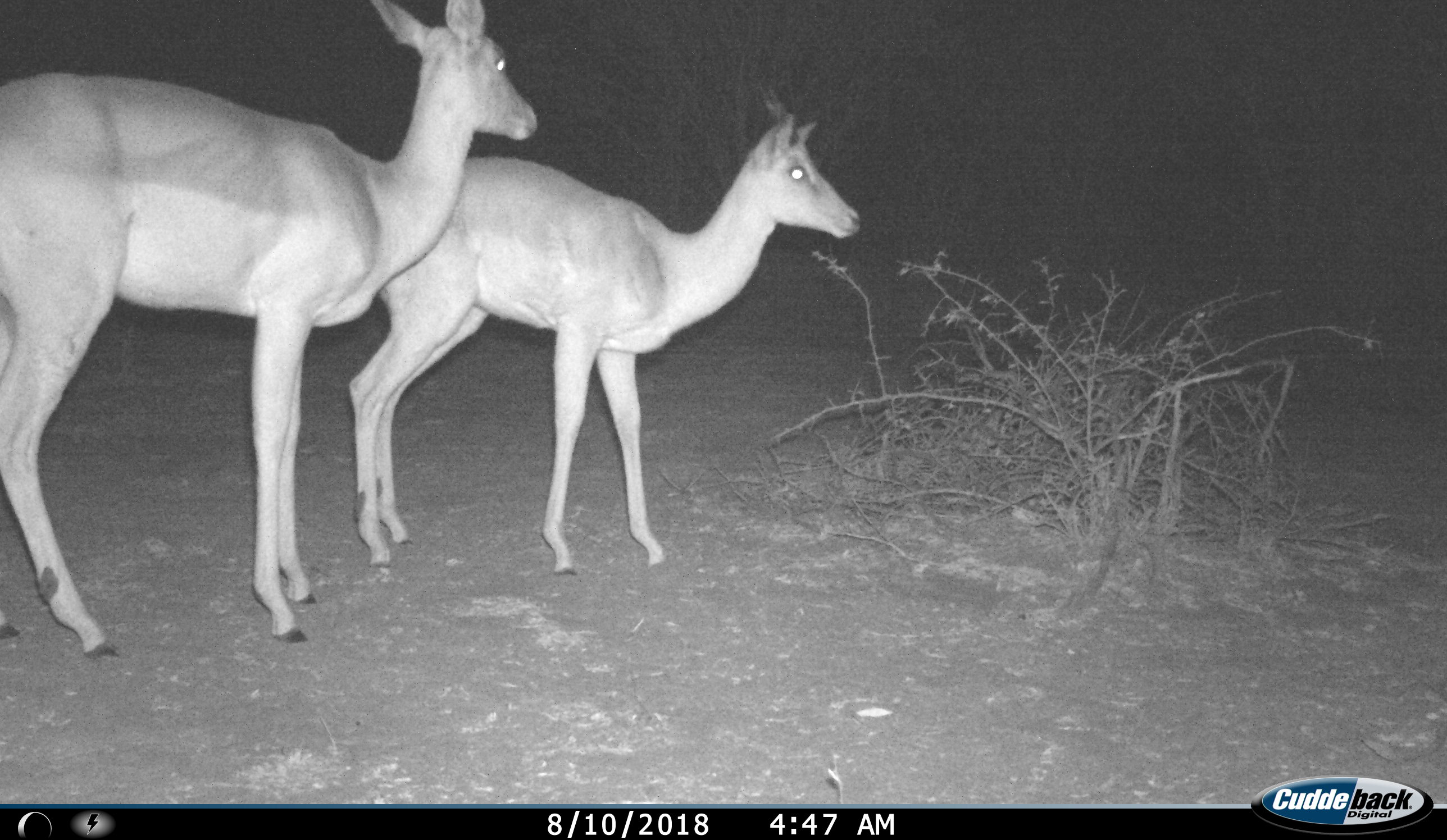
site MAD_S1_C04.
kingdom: Animalia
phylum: Chordata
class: Mammalia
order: Artiodactyla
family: Bovidae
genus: Aepyceros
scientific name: Aepyceros melampus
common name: impala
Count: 2.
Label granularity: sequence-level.